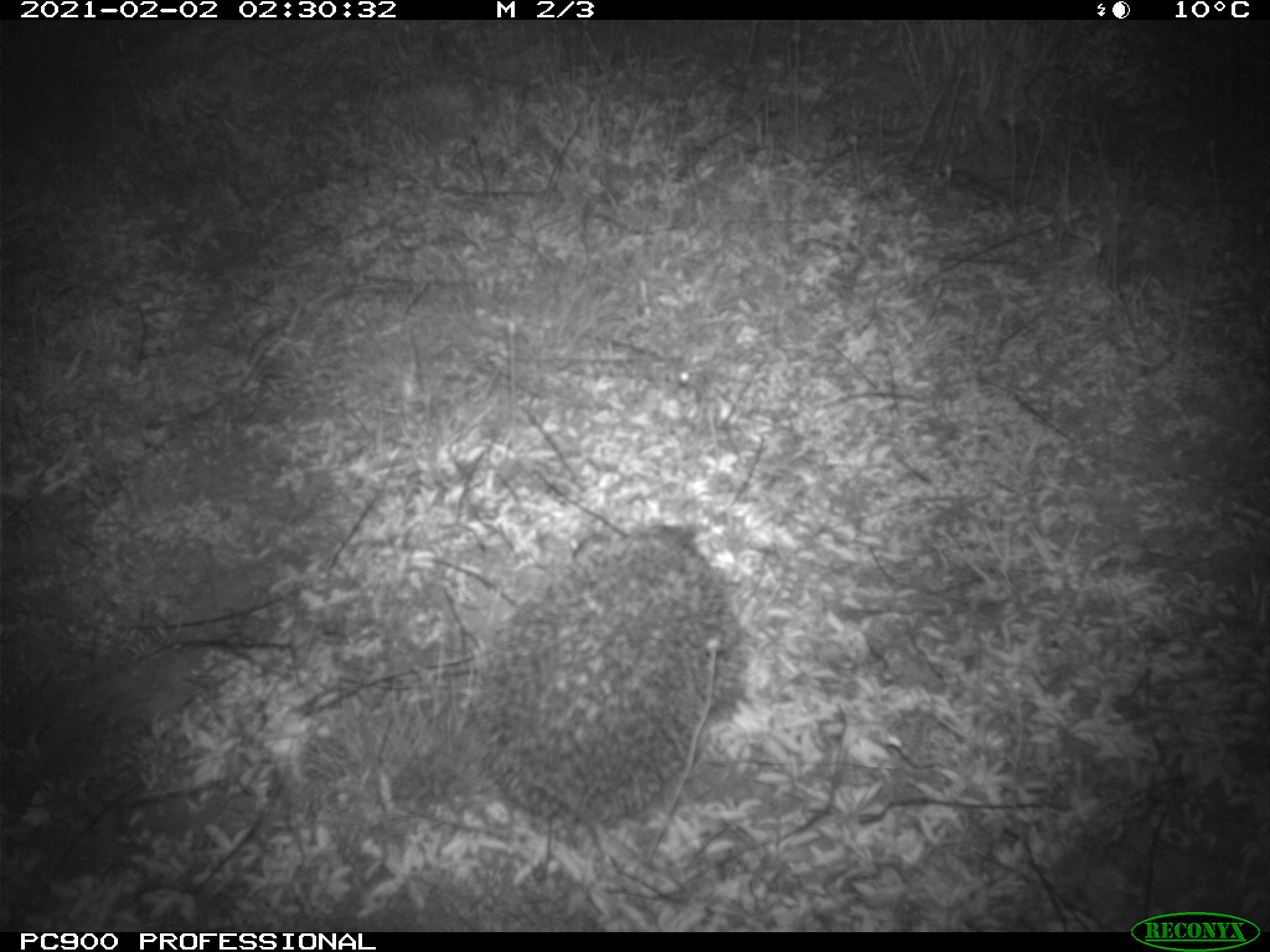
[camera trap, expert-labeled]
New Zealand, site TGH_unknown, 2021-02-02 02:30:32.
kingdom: Animalia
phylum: Chordata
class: Mammalia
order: Eulipotyphla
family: Erinaceidae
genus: Erinaceus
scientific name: Erinaceus europaeus europaeus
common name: european hedgehog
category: hedgehog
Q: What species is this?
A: Hedgehog (european hedgehog) (Erinaceus europaeus europaeus).